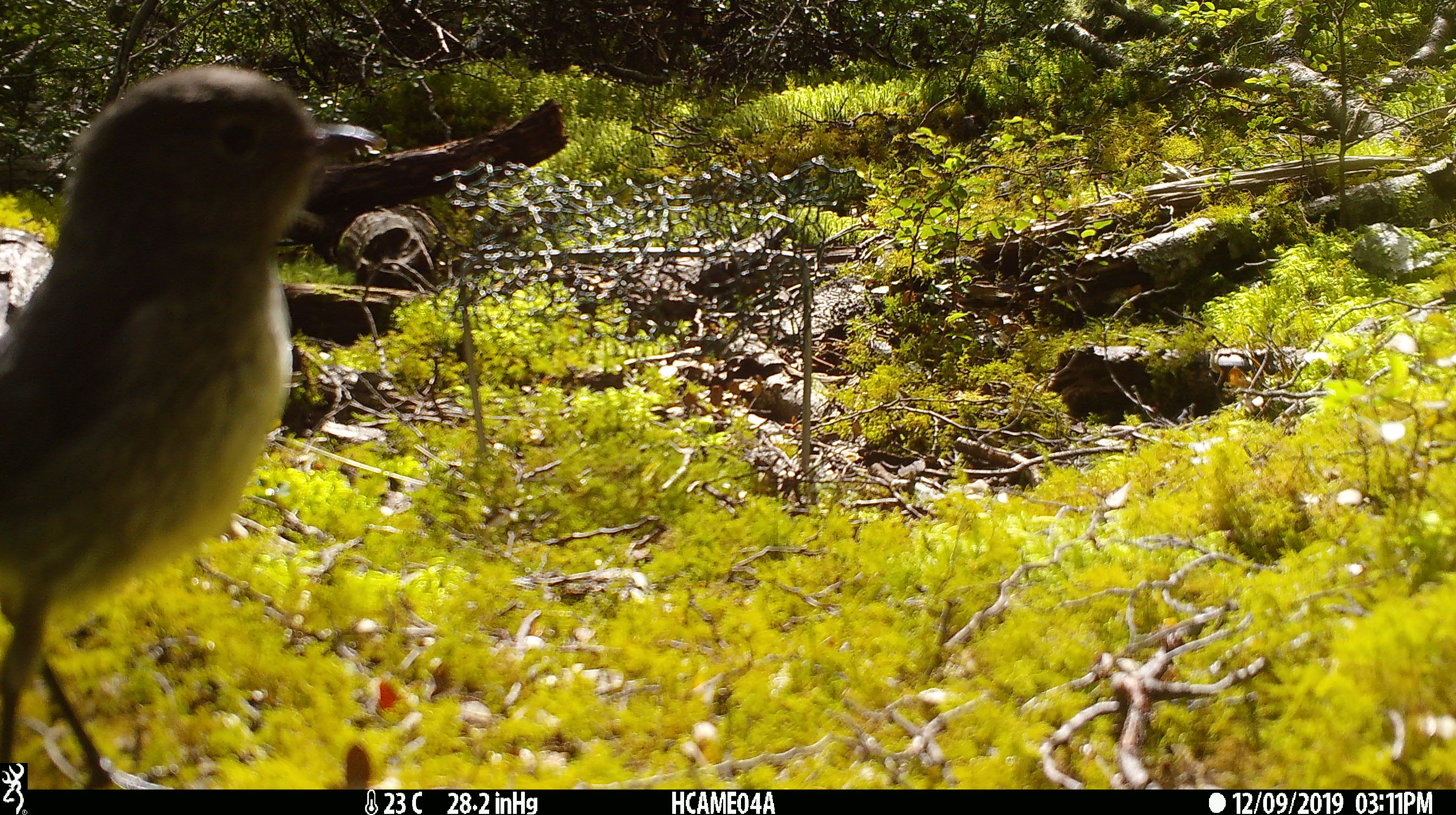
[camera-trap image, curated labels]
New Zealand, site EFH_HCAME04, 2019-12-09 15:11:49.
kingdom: Animalia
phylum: Chordata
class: Aves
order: Passeriformes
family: Petroicidae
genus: Petroica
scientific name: Petroica australis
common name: new zealand robin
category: robin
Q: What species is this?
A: Robin (new zealand robin) (Petroica australis).